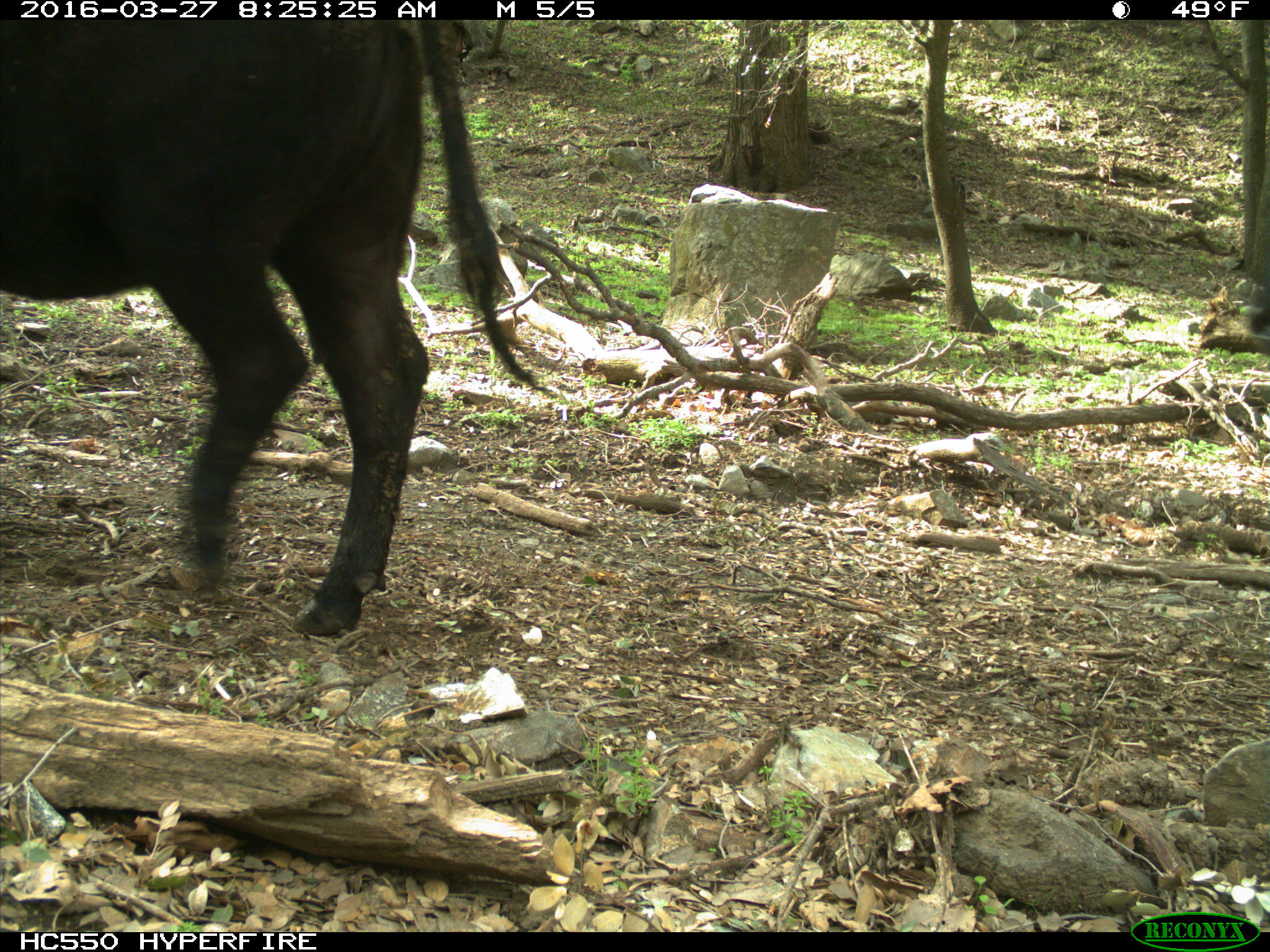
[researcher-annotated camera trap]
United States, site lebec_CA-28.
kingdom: Animalia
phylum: Chordata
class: Mammalia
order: Artiodactyla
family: Bovidae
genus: Bos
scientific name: Bos taurus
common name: domestic cow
Bos taurus (domestic cow).